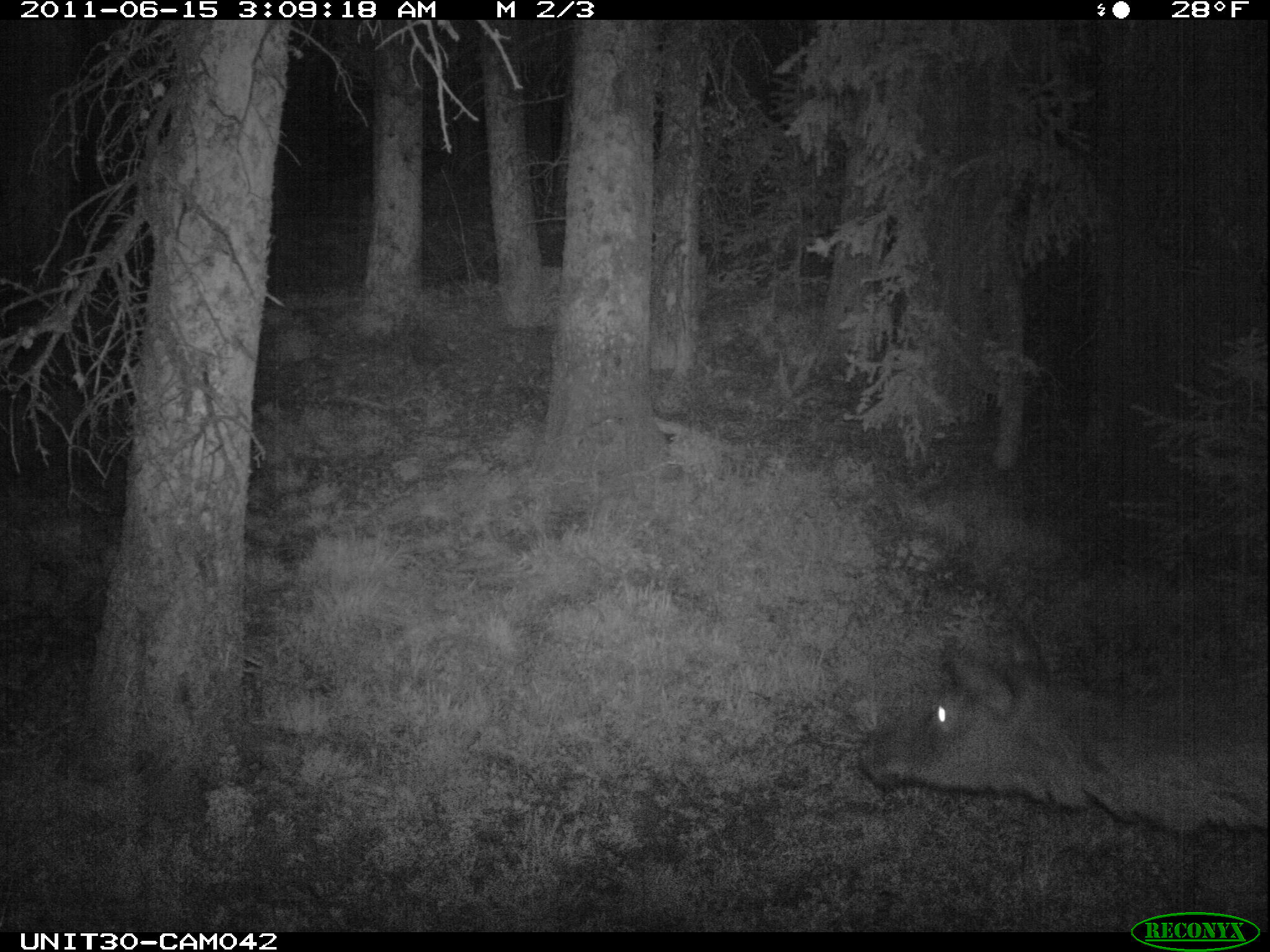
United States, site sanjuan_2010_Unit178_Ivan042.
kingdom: Animalia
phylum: Chordata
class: Mammalia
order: Artiodactyla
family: Cervidae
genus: Cervus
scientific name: Cervus elaphus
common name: red deer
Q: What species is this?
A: Cervus elaphus (red deer).